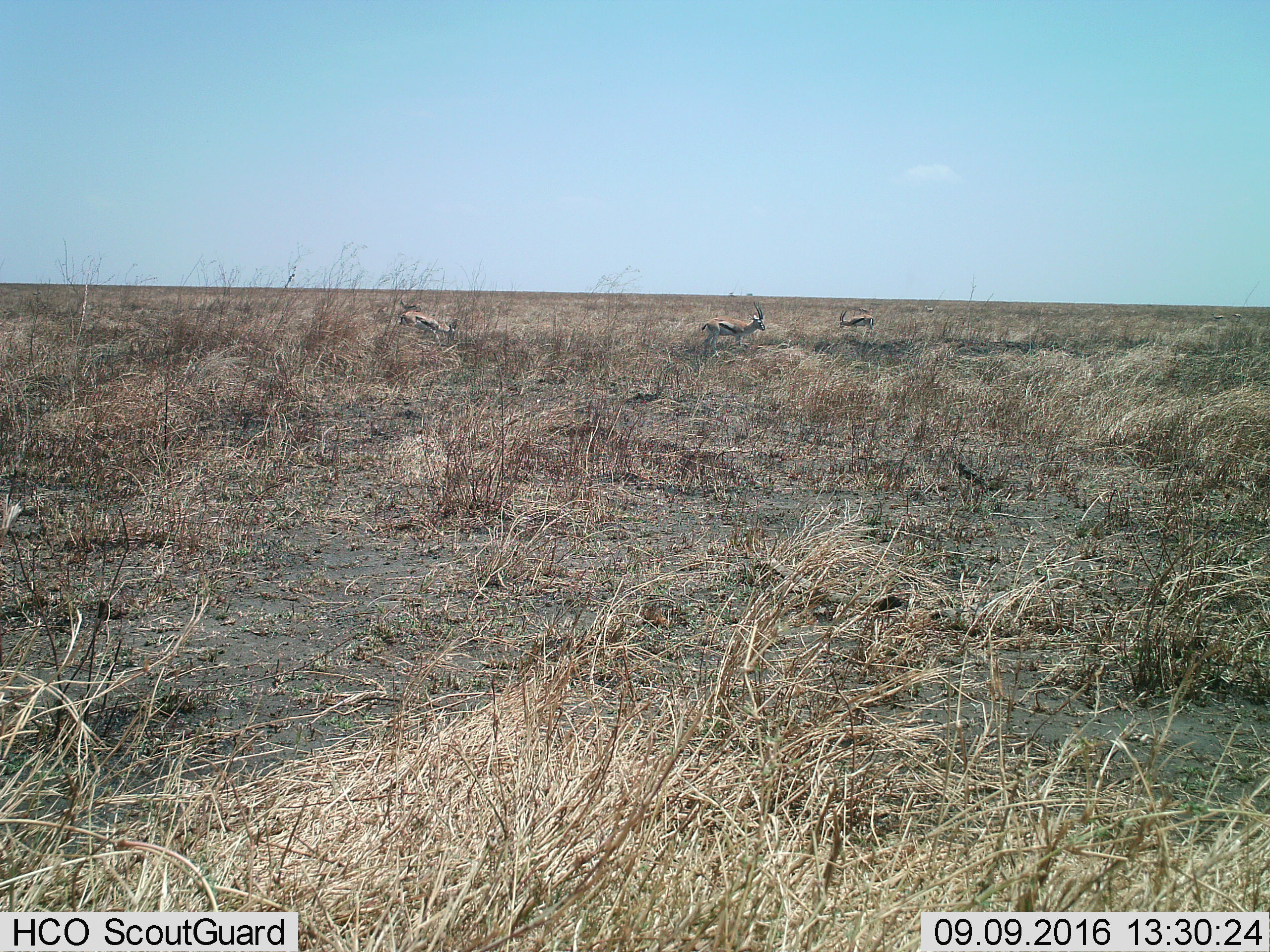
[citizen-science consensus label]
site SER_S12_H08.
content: unidentified animal